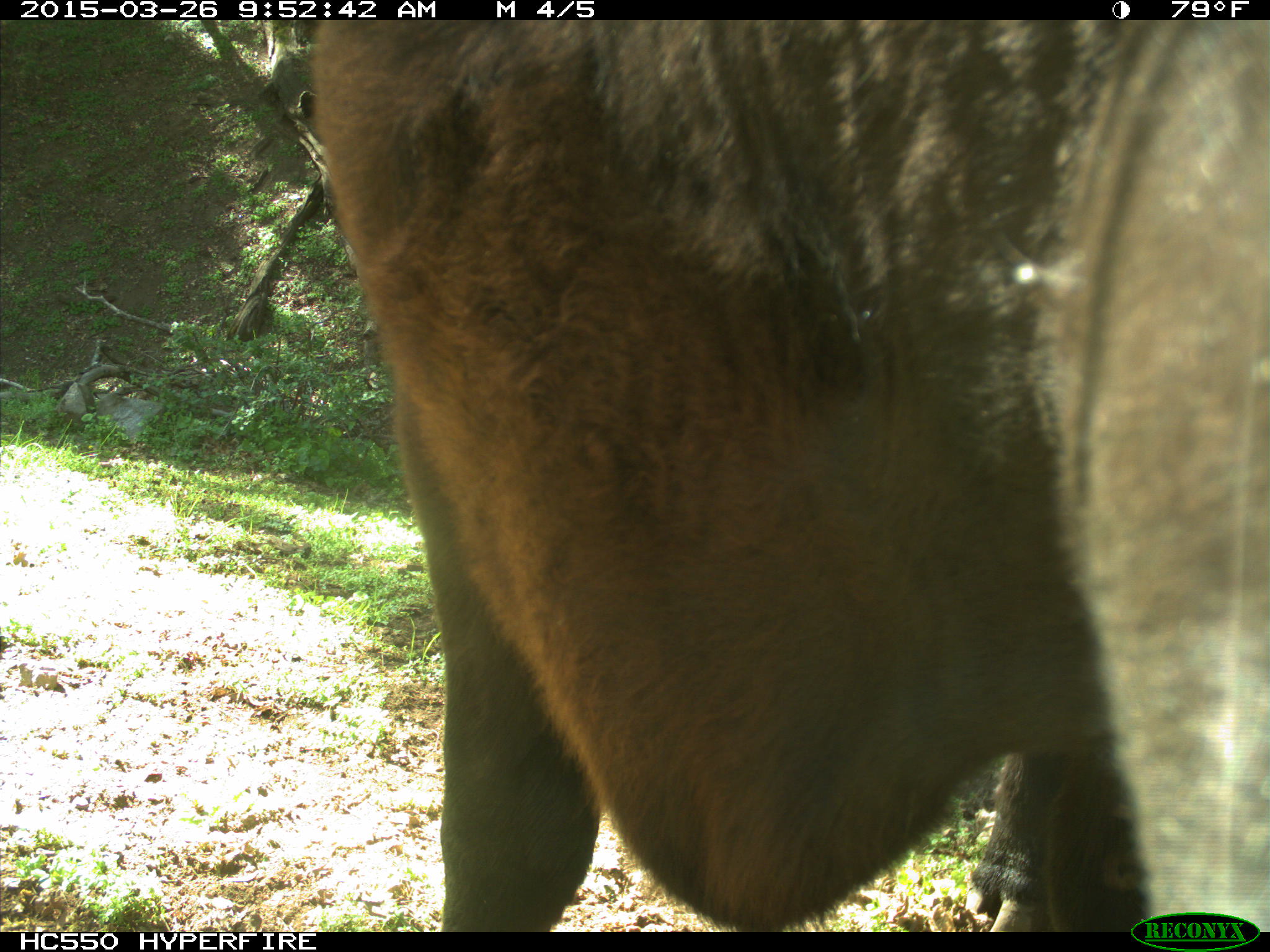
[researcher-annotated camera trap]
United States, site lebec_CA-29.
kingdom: Animalia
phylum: Chordata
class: Mammalia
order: Artiodactyla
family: Bovidae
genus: Bos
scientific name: Bos taurus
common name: domestic cow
Bos taurus (domestic cow).